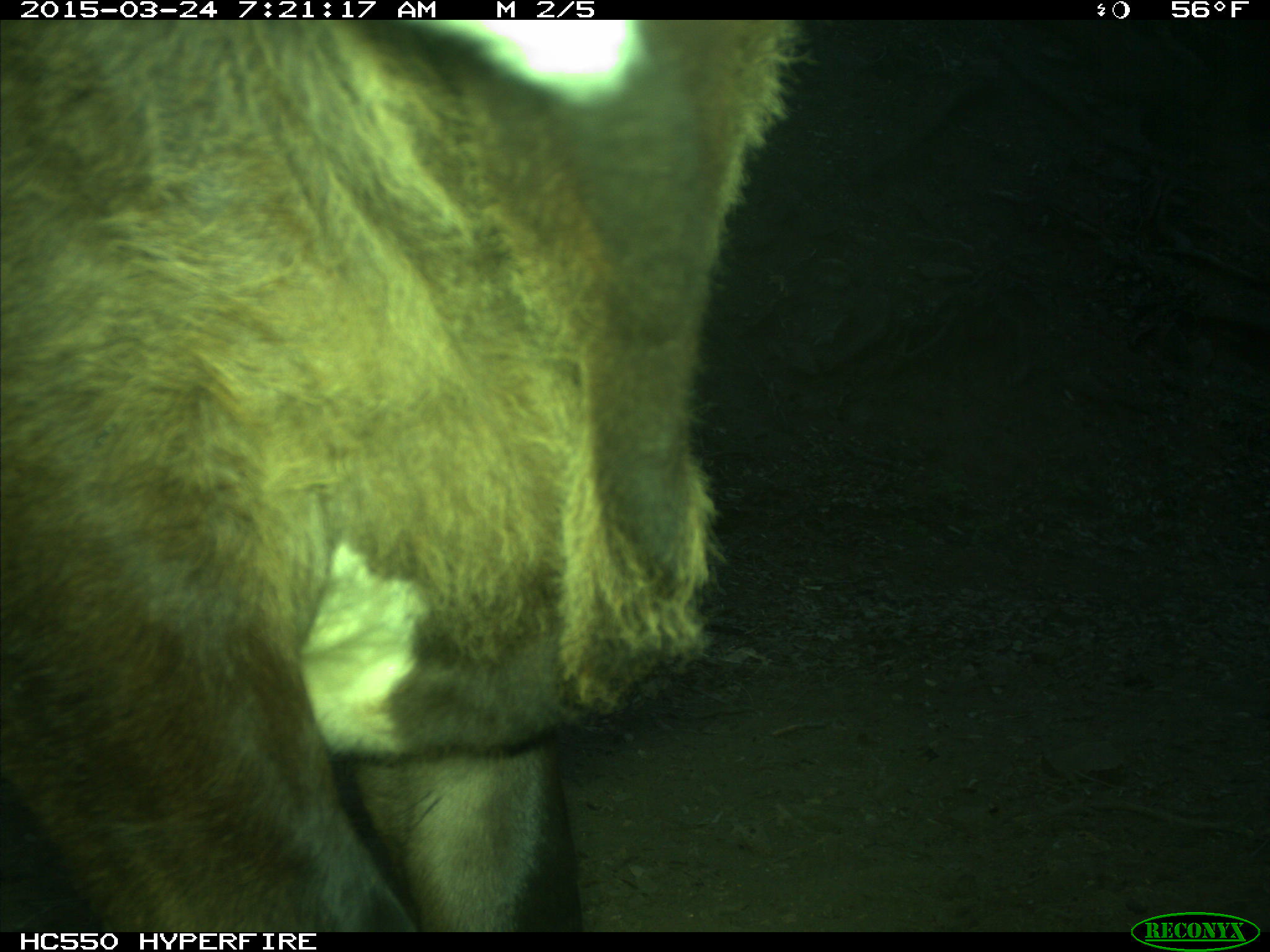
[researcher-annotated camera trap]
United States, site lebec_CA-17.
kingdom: Animalia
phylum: Chordata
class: Mammalia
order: Artiodactyla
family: Bovidae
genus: Bos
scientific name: Bos taurus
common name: domestic cow